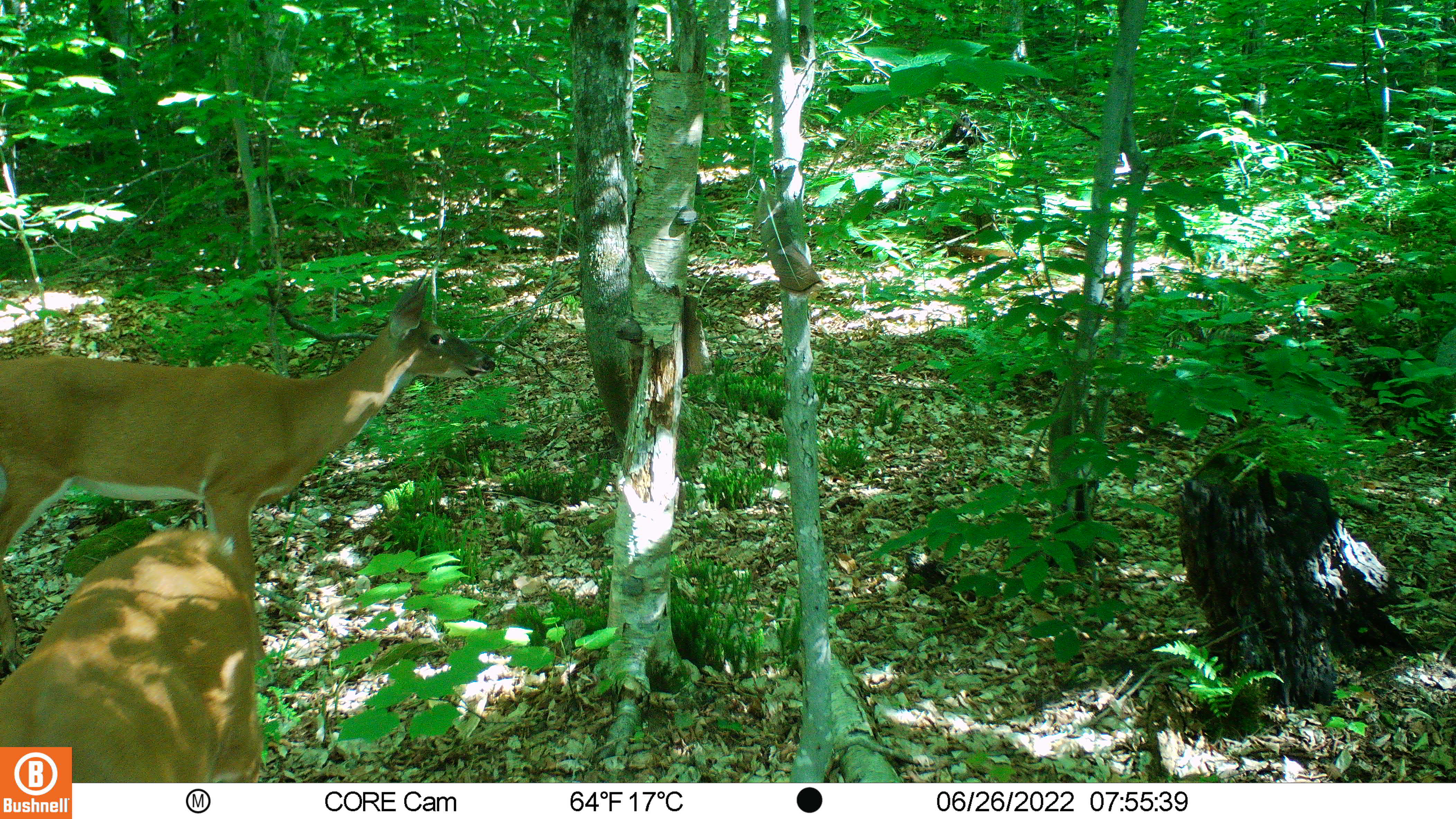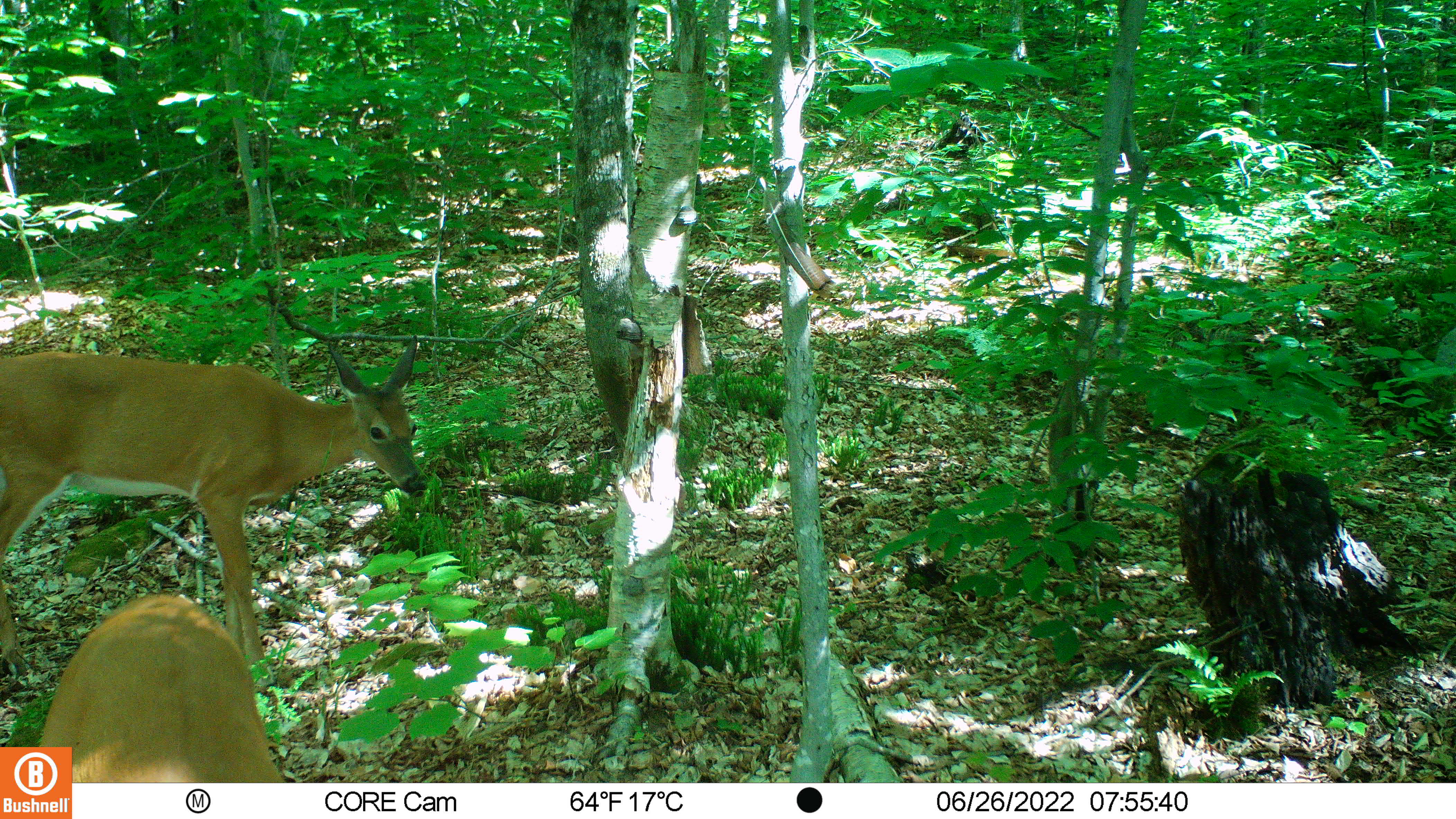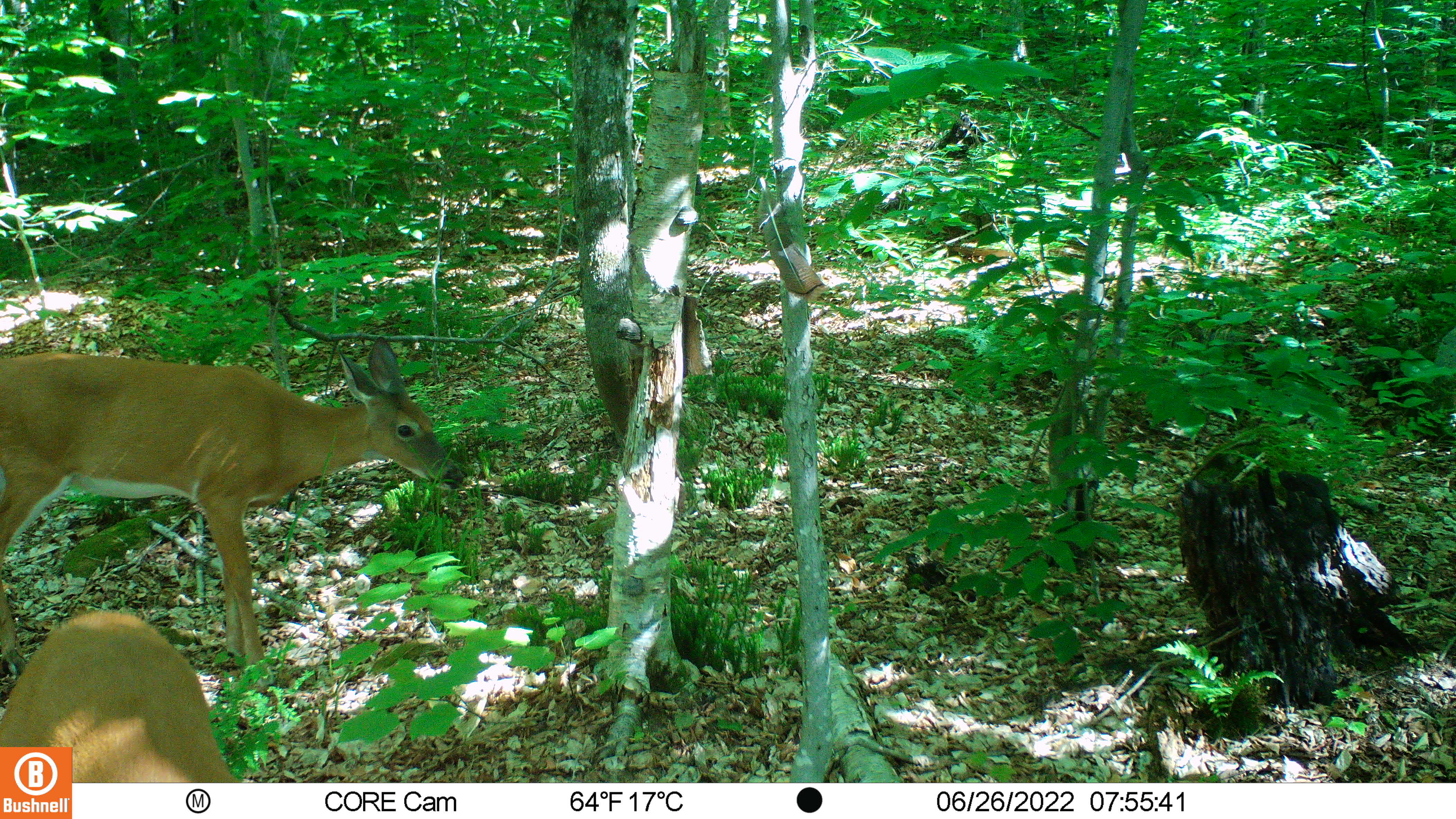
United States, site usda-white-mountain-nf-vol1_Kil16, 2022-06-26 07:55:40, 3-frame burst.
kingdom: Animalia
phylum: Chordata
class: Mammalia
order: Artiodactyla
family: Cervidae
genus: Odocoileus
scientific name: Odocoileus virginianus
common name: white-tailed deer